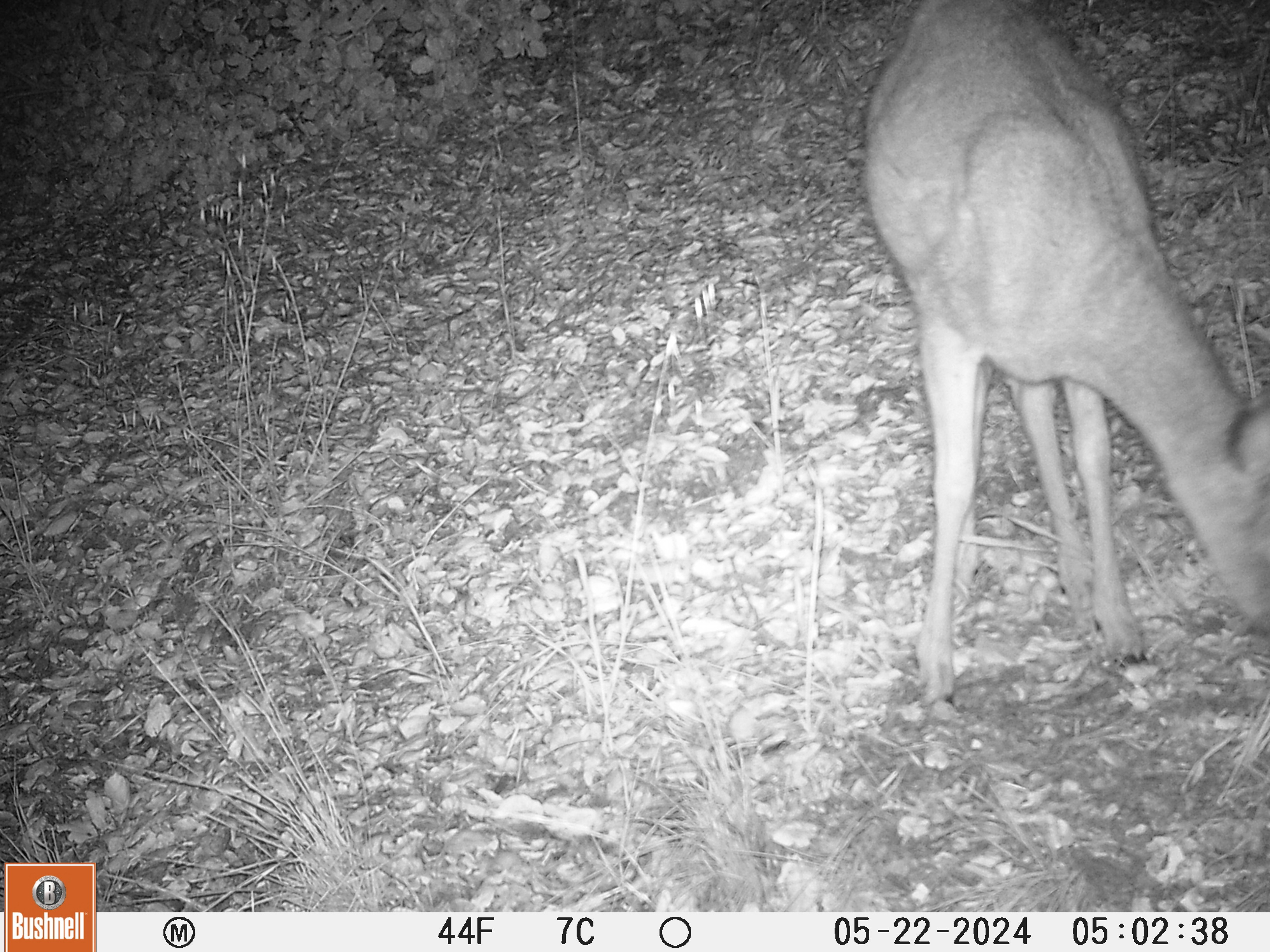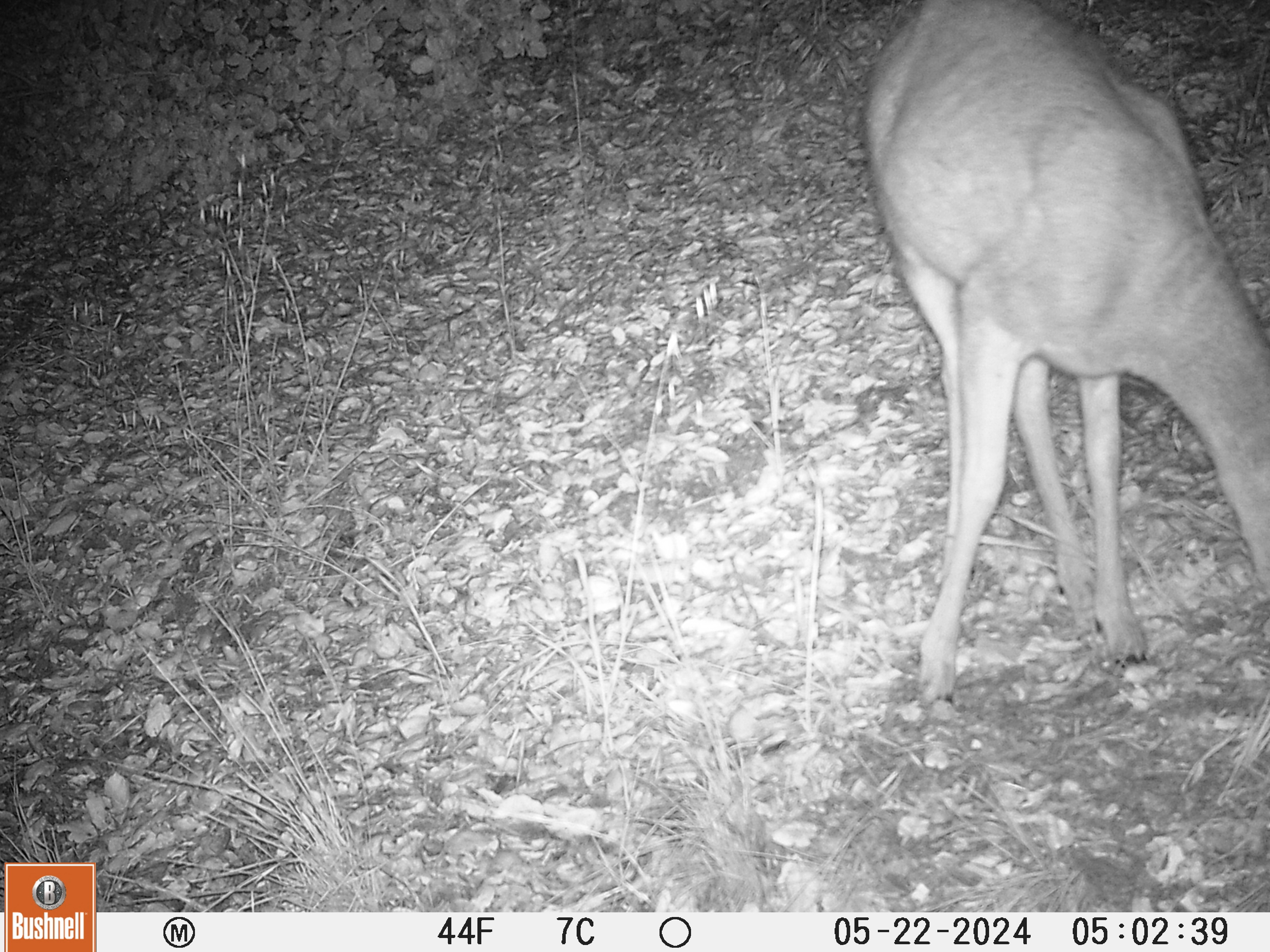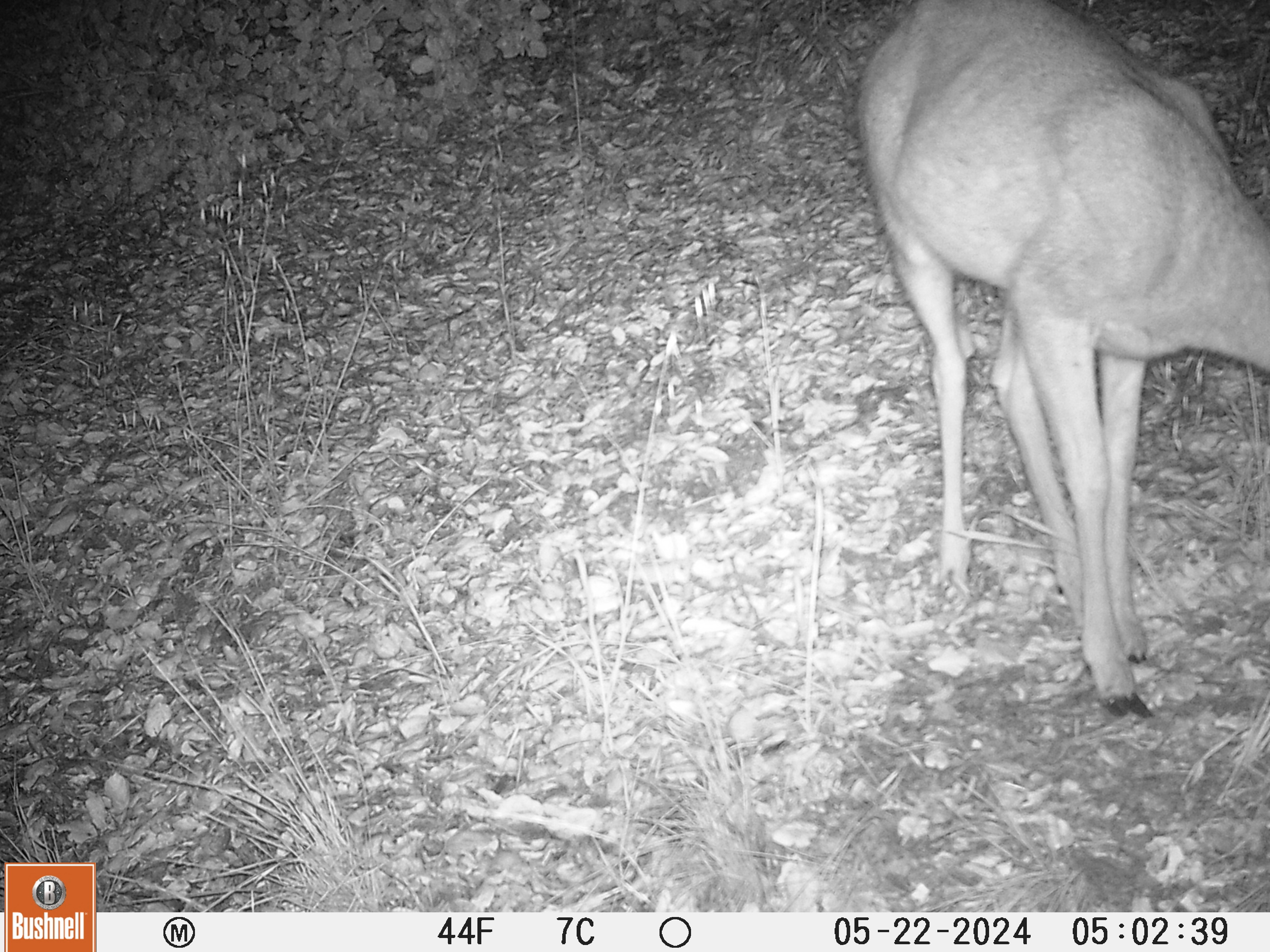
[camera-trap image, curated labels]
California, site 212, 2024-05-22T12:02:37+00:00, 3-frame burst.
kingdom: Animalia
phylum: Chordata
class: Mammalia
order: Artiodactyla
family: Cervidae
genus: Odocoileus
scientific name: Odocoileus hemionus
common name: mule deer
Mule deer (Odocoileus hemionus).